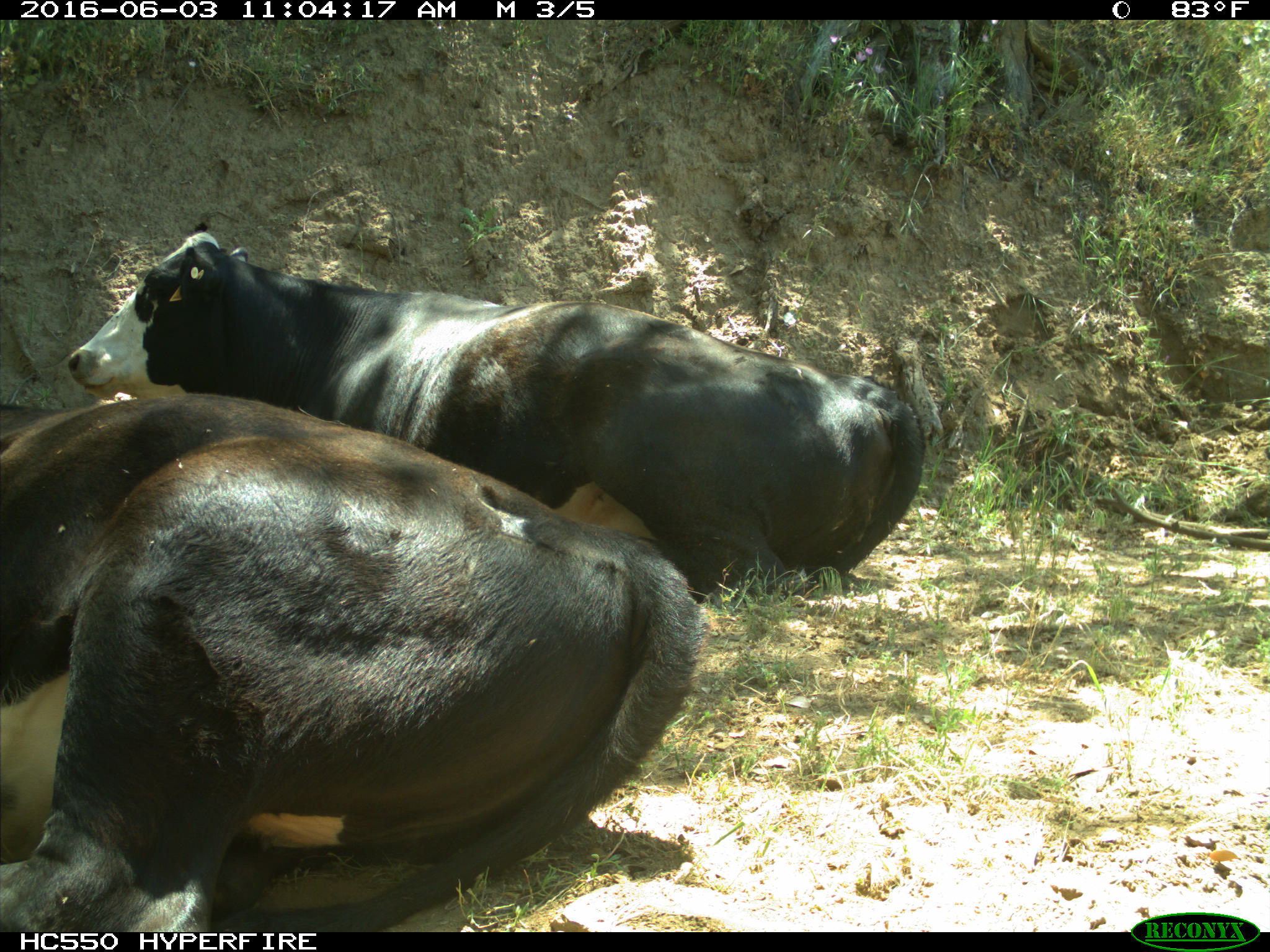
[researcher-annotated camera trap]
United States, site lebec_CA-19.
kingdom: Animalia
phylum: Chordata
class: Mammalia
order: Artiodactyla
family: Bovidae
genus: Bos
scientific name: Bos taurus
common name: domestic cow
Bos taurus (domestic cow).